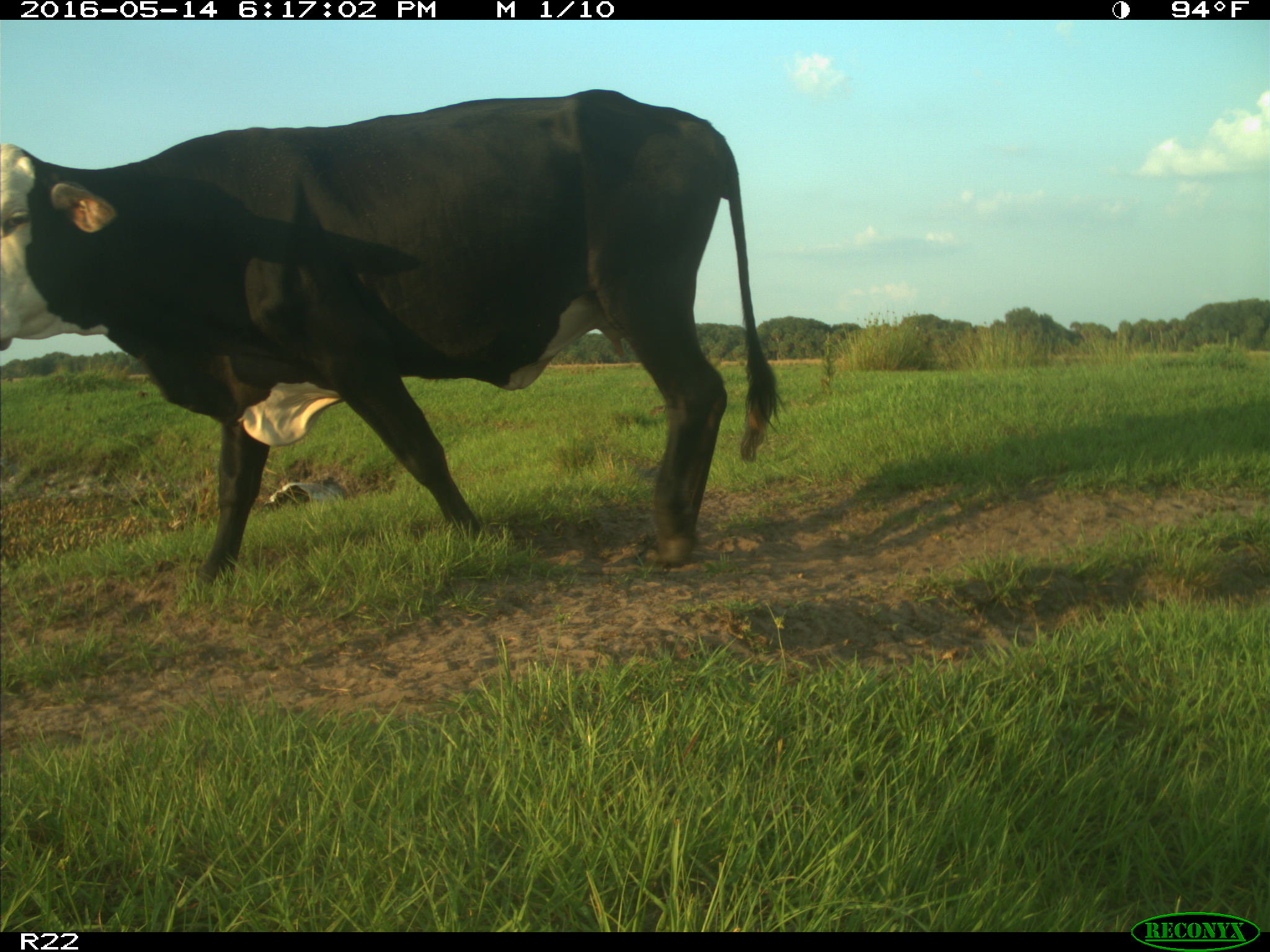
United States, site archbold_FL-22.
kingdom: Animalia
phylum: Chordata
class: Mammalia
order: Artiodactyla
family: Bovidae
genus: Bos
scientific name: Bos taurus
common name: domestic cow